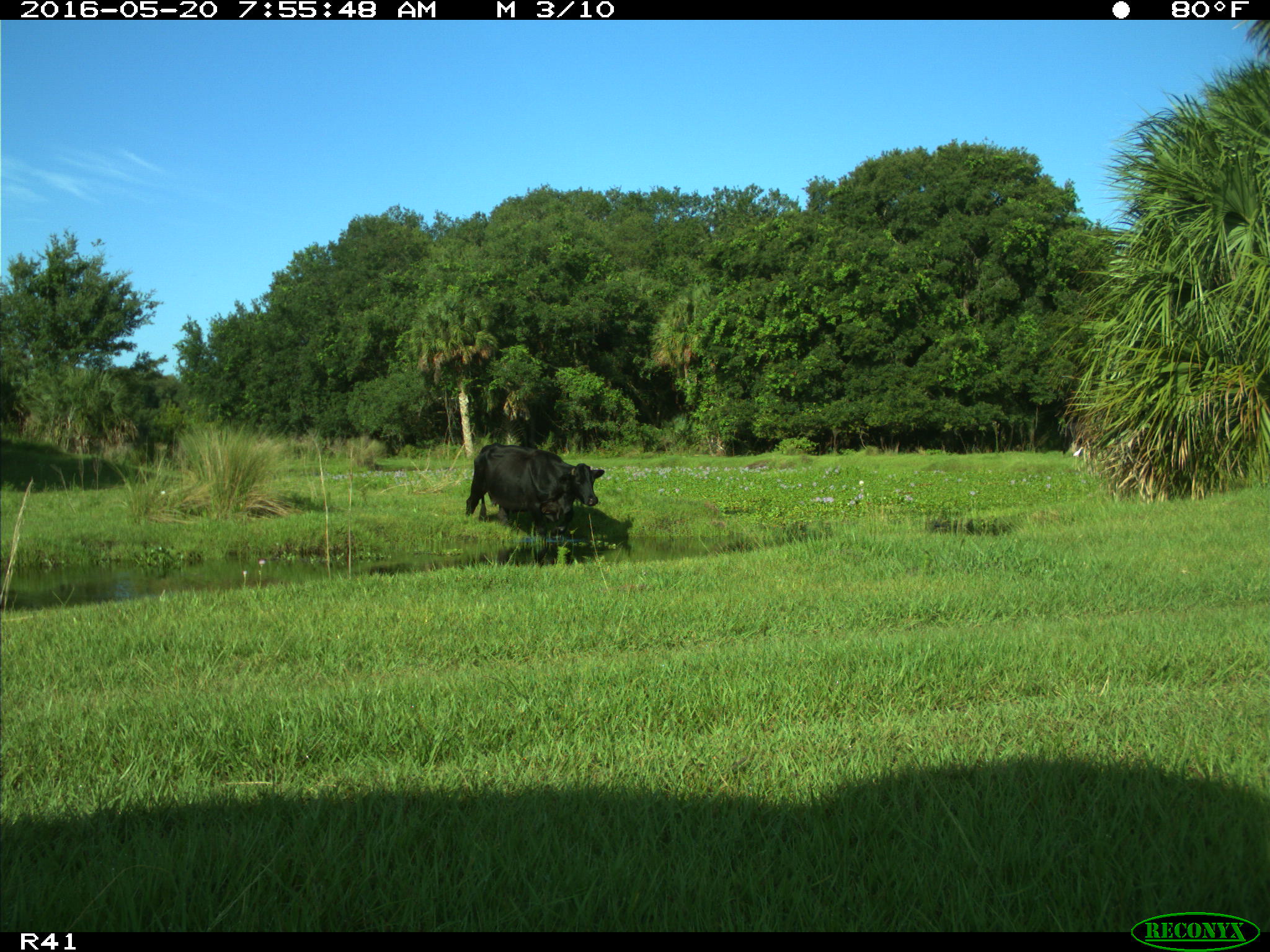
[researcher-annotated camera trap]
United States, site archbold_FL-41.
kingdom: Animalia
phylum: Chordata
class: Mammalia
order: Artiodactyla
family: Bovidae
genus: Bos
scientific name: Bos taurus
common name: domestic cow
Bos taurus (domestic cow).